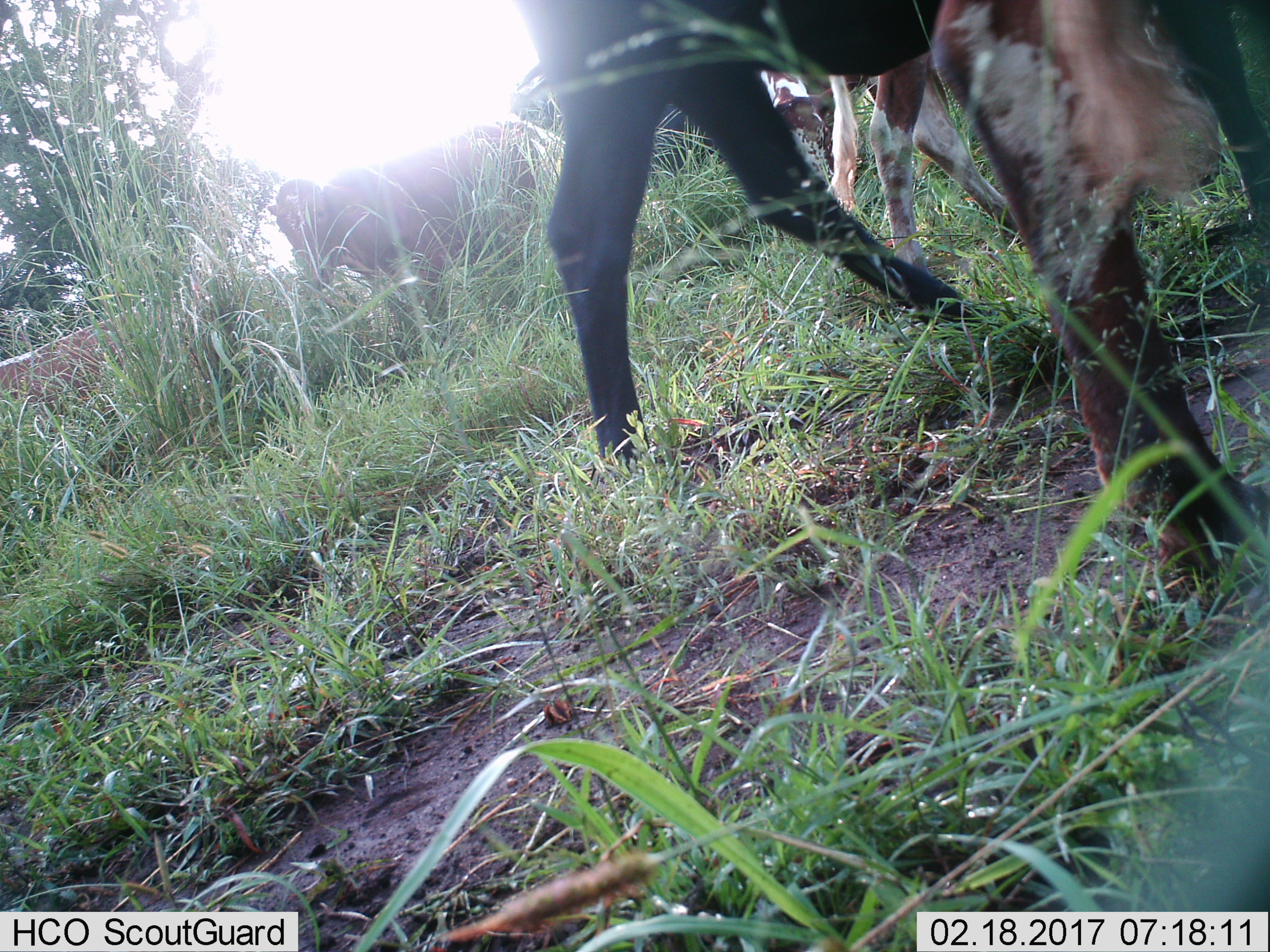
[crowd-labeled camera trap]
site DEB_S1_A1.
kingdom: Animalia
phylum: Chordata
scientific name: Vertebrata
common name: domestic animal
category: domesticanimal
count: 6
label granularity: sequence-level